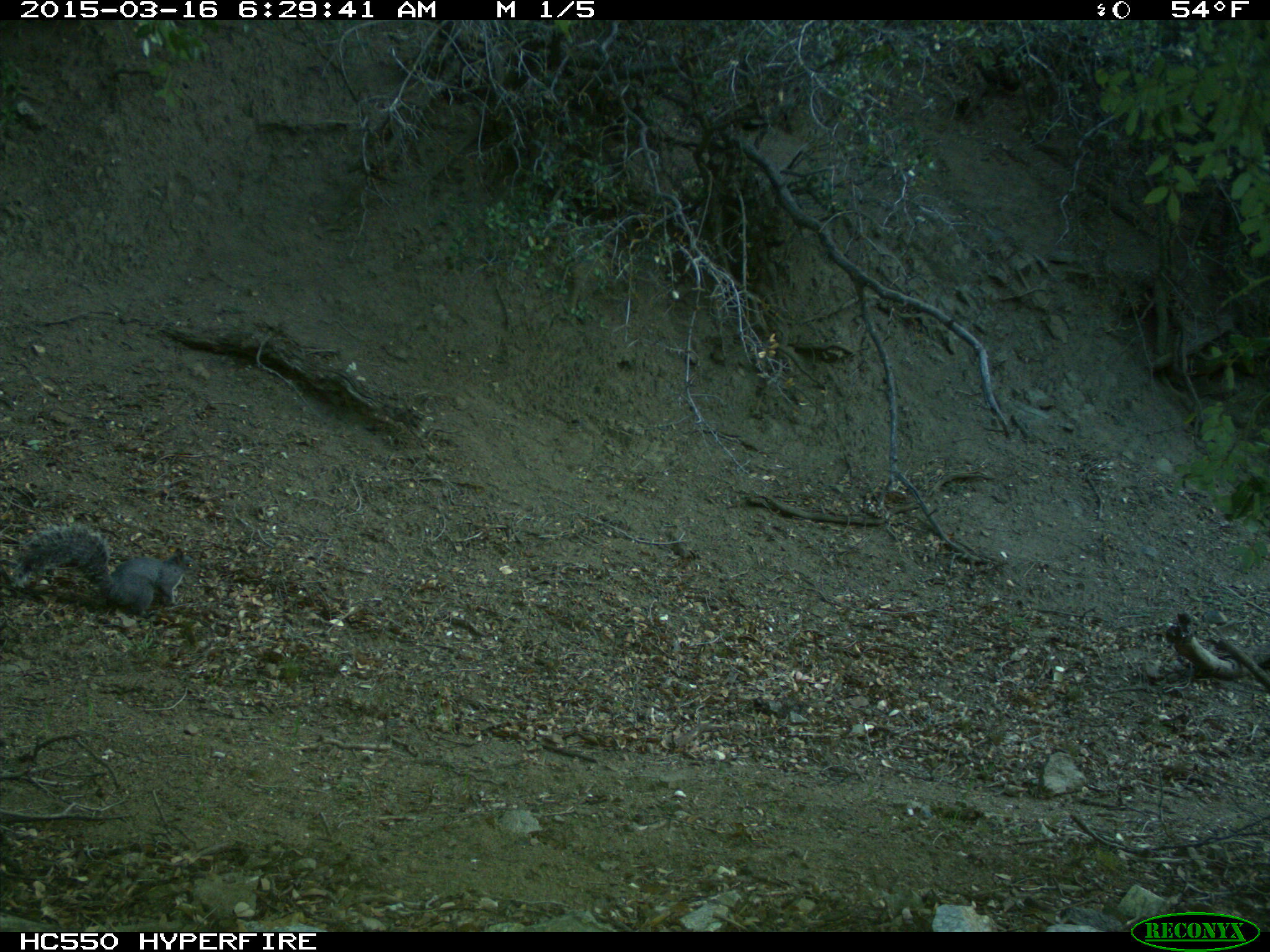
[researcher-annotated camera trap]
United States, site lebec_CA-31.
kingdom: Animalia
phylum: Chordata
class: Mammalia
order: Rodentia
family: Sciuridae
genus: Sciurus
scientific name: Sciurus carolinensis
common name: eastern gray squirrel